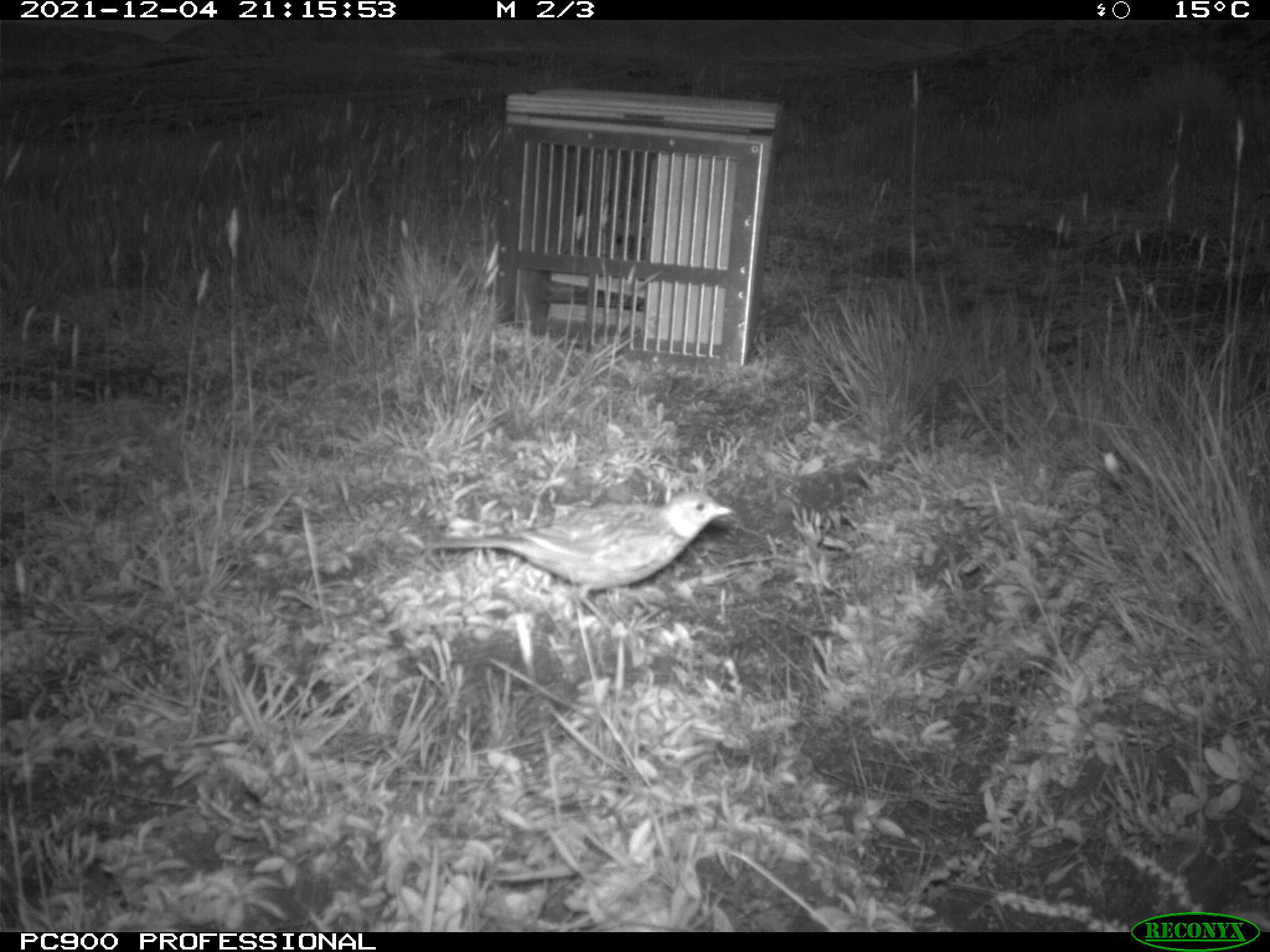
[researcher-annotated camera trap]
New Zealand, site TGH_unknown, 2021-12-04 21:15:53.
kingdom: Animalia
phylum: Chordata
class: Aves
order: Passeriformes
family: Motacillidae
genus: Anthus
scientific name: Anthus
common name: pipit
Pipit (Anthus).